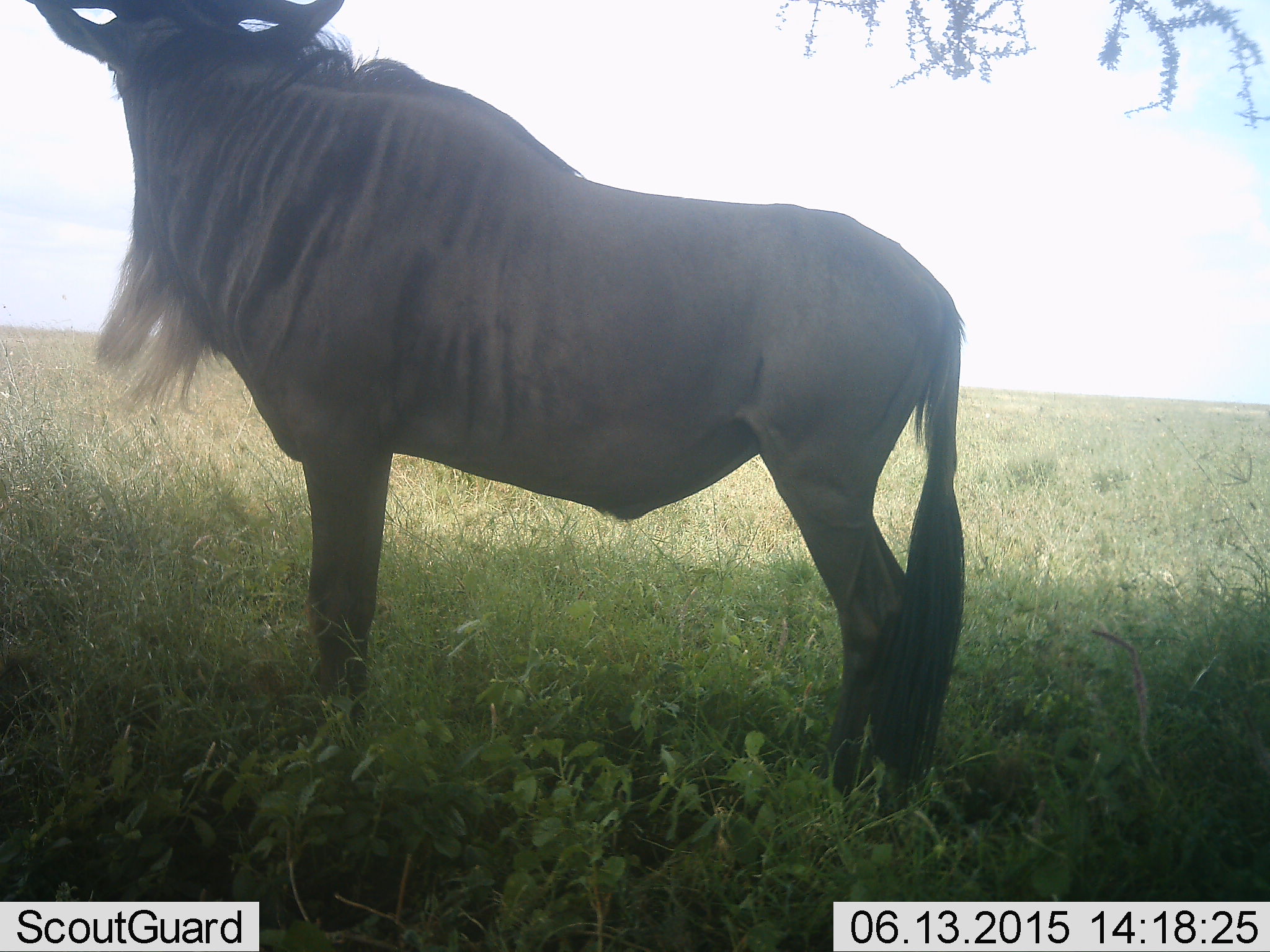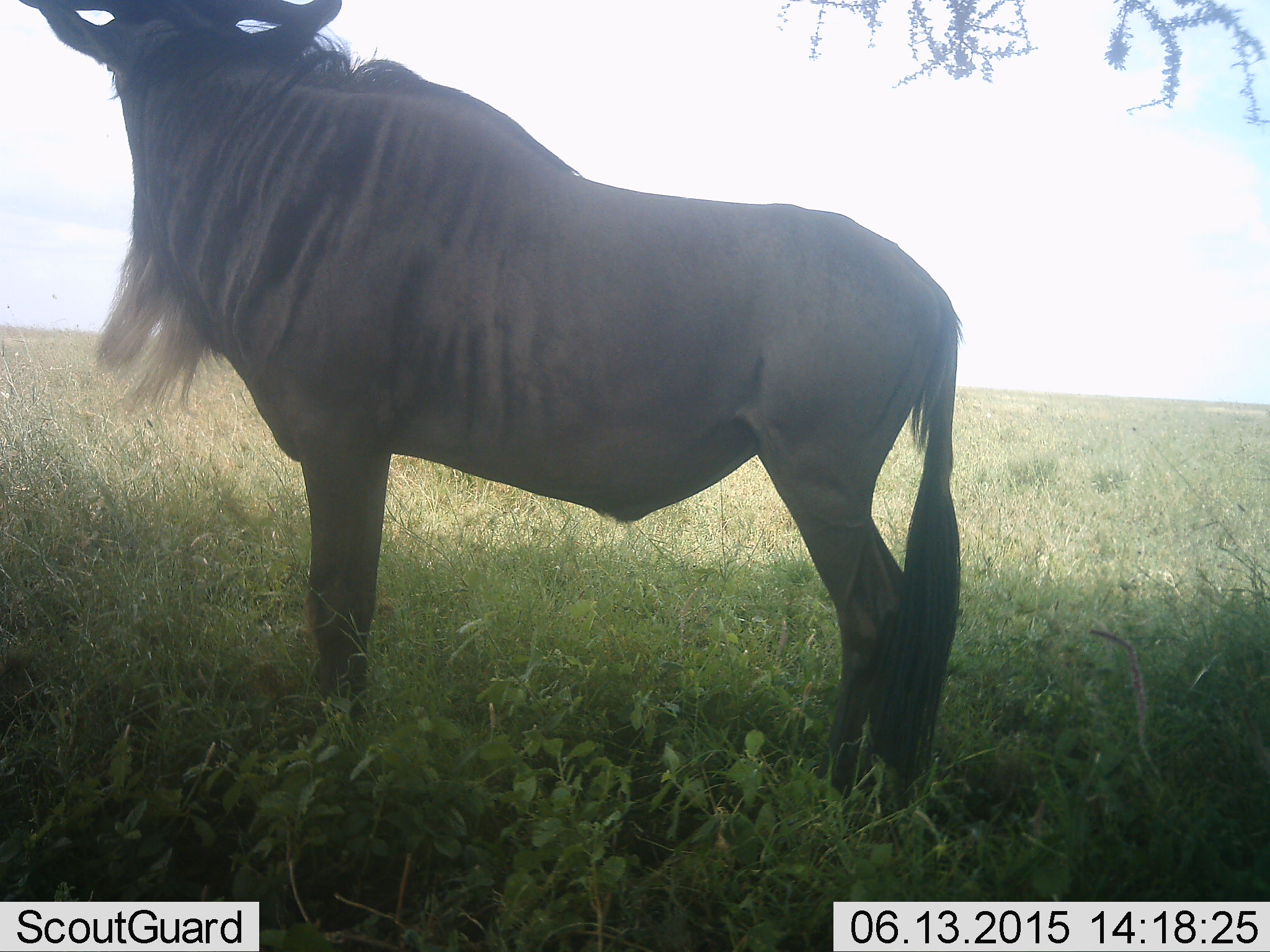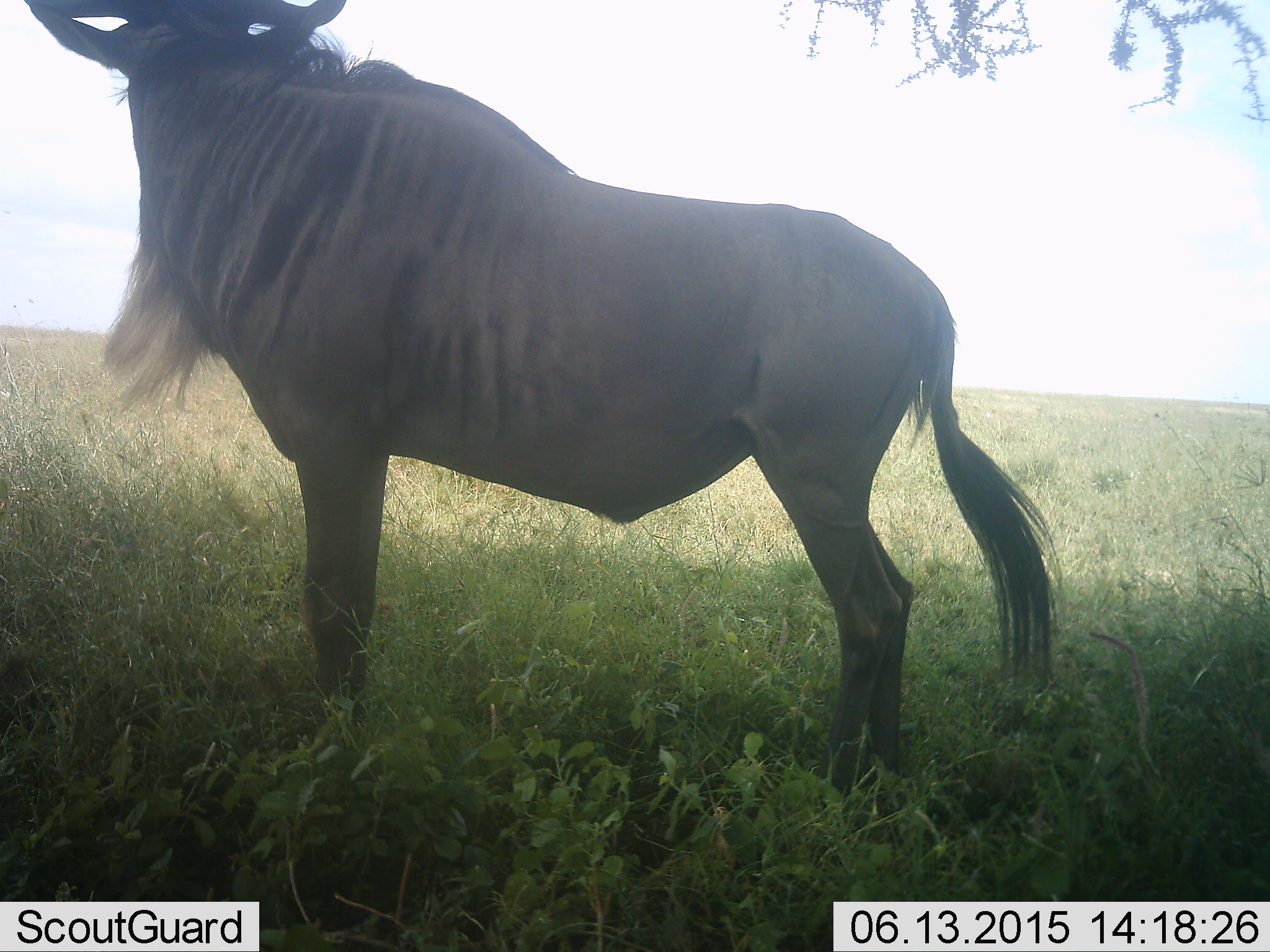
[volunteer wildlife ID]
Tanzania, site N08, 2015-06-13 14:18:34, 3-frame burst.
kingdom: Animalia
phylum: Chordata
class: Mammalia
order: Artiodactyla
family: Bovidae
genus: Connochaetes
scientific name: Connochaetes taurinus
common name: blue wildebeest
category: wildebeest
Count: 1.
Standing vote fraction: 100%.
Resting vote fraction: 20%.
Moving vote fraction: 0%.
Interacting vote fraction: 0%.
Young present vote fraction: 0%.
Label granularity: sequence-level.